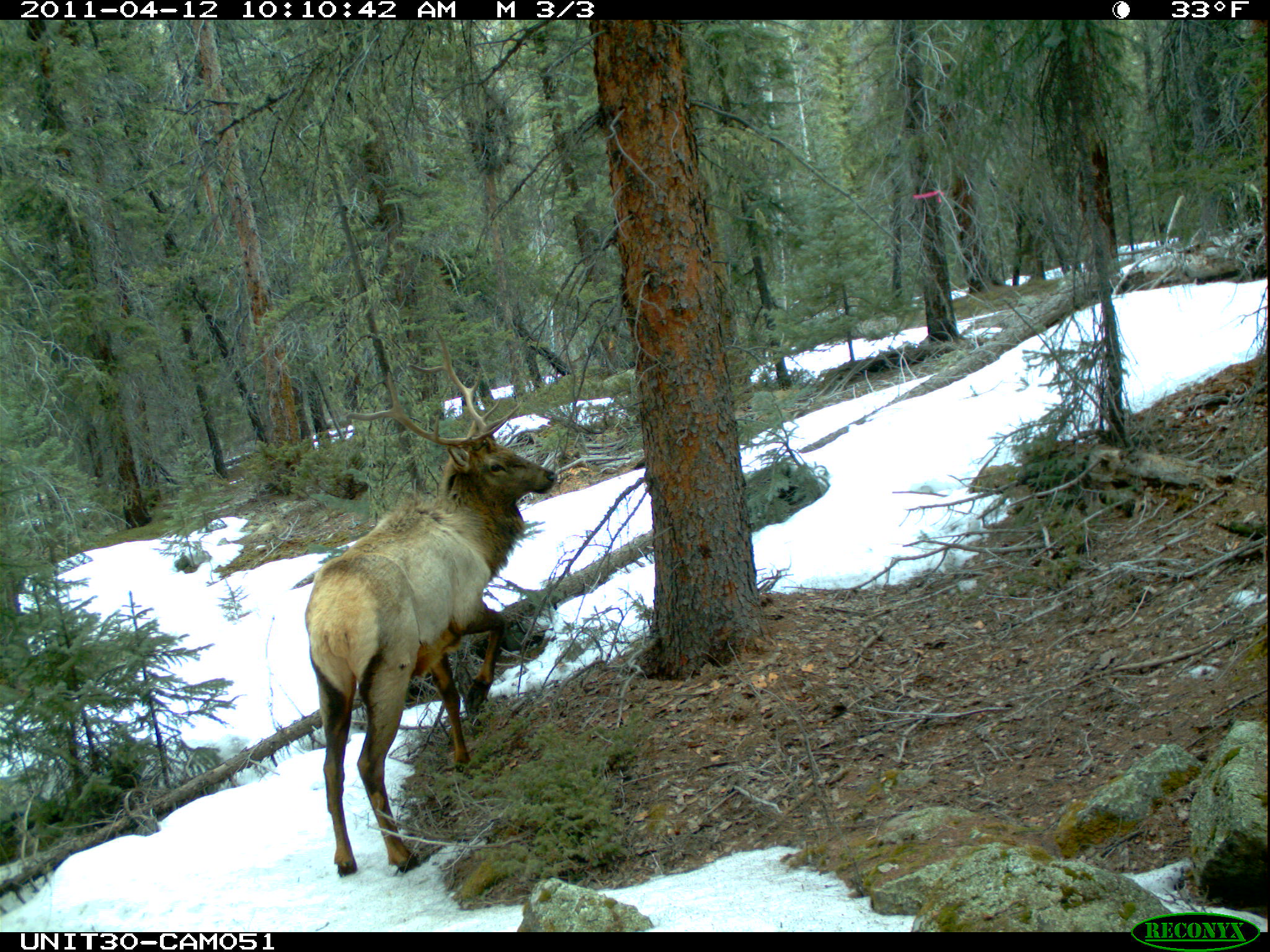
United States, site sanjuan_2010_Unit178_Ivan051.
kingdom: Animalia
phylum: Chordata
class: Mammalia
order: Artiodactyla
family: Cervidae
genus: Cervus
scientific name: Cervus elaphus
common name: red deer